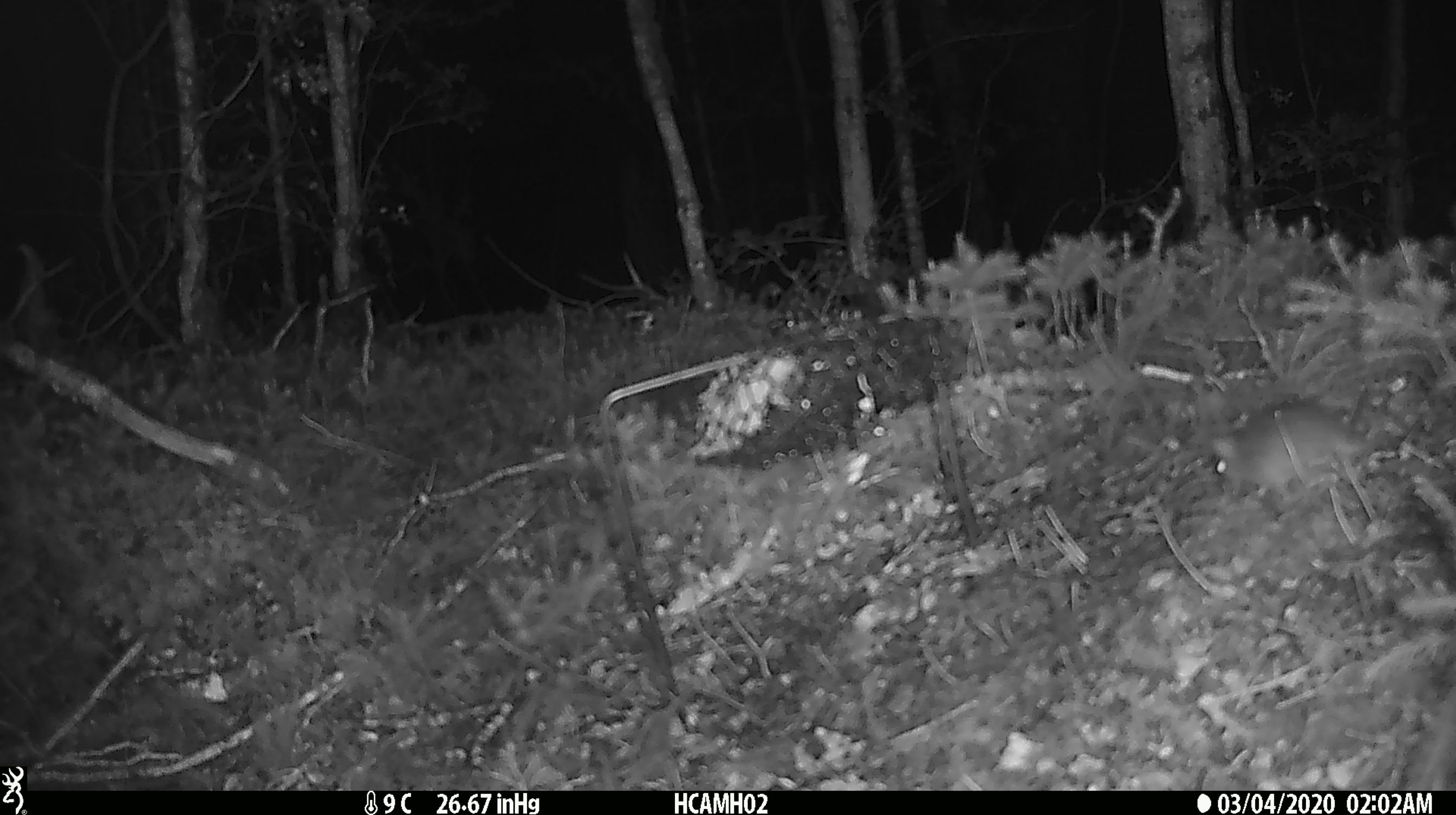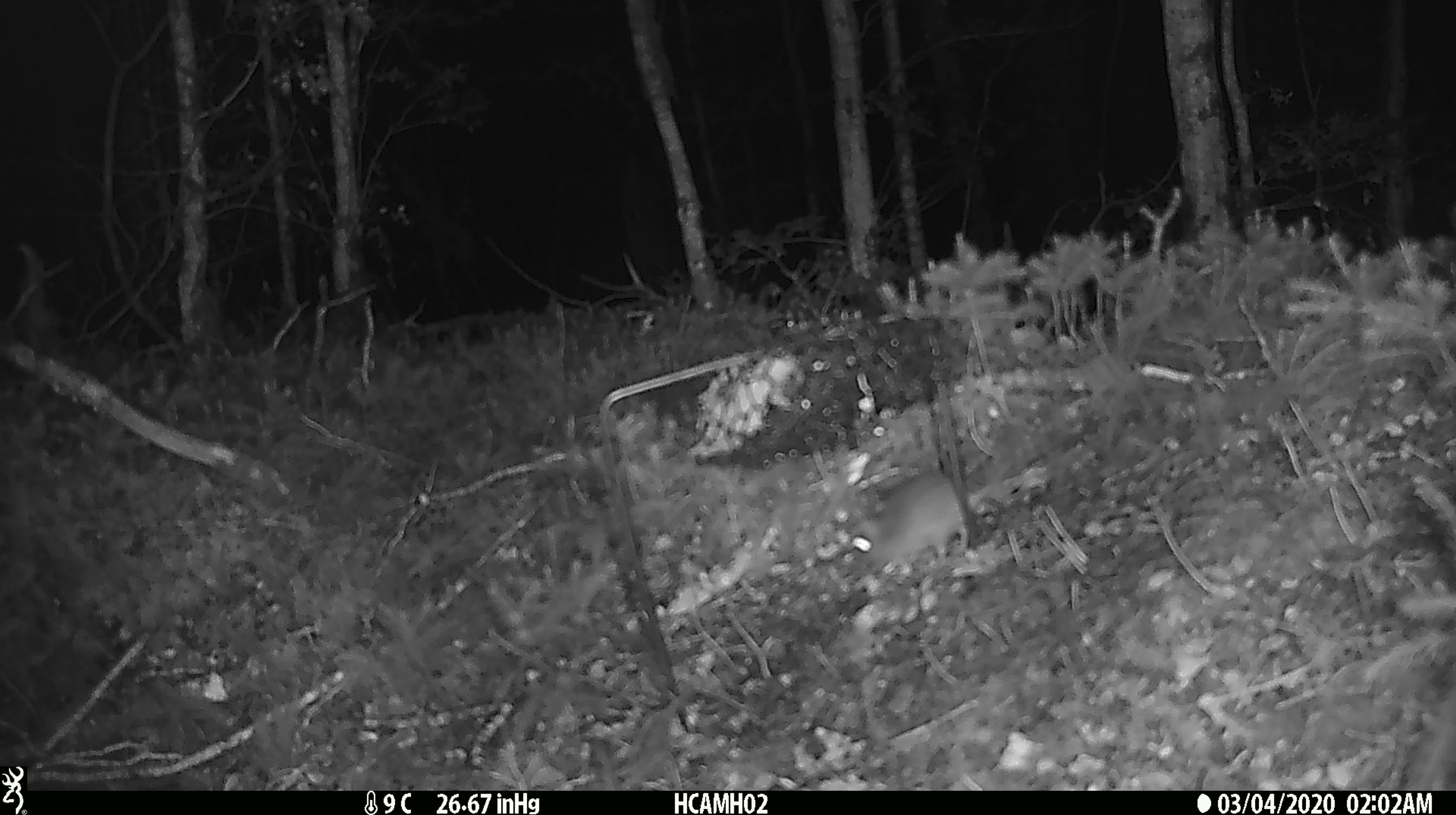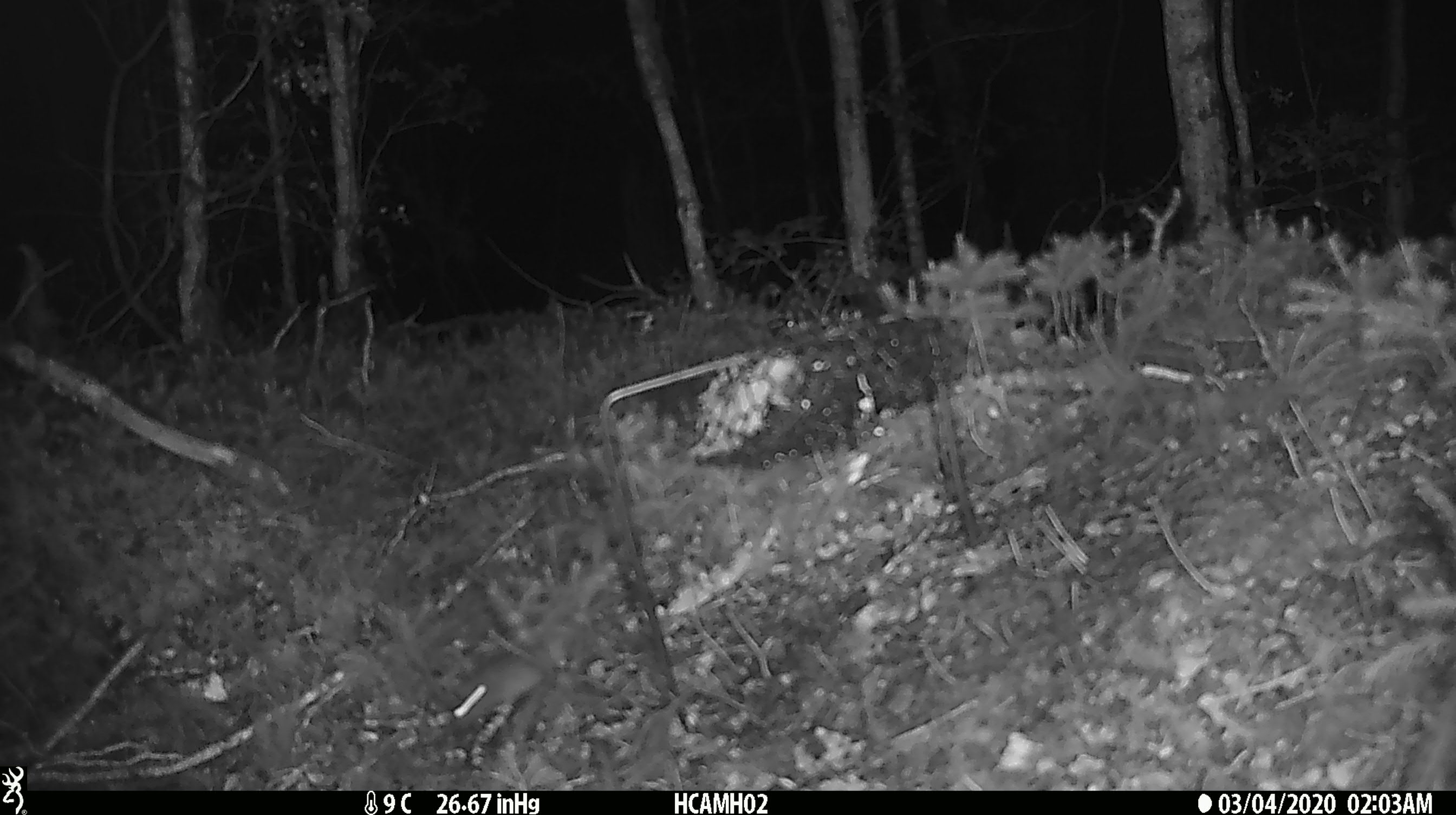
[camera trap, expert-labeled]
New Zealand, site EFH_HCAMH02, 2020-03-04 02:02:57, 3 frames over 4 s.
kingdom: Animalia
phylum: Chordata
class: Mammalia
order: Rodentia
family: Muridae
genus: Mus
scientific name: Mus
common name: mouse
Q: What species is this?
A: Mouse (Mus).